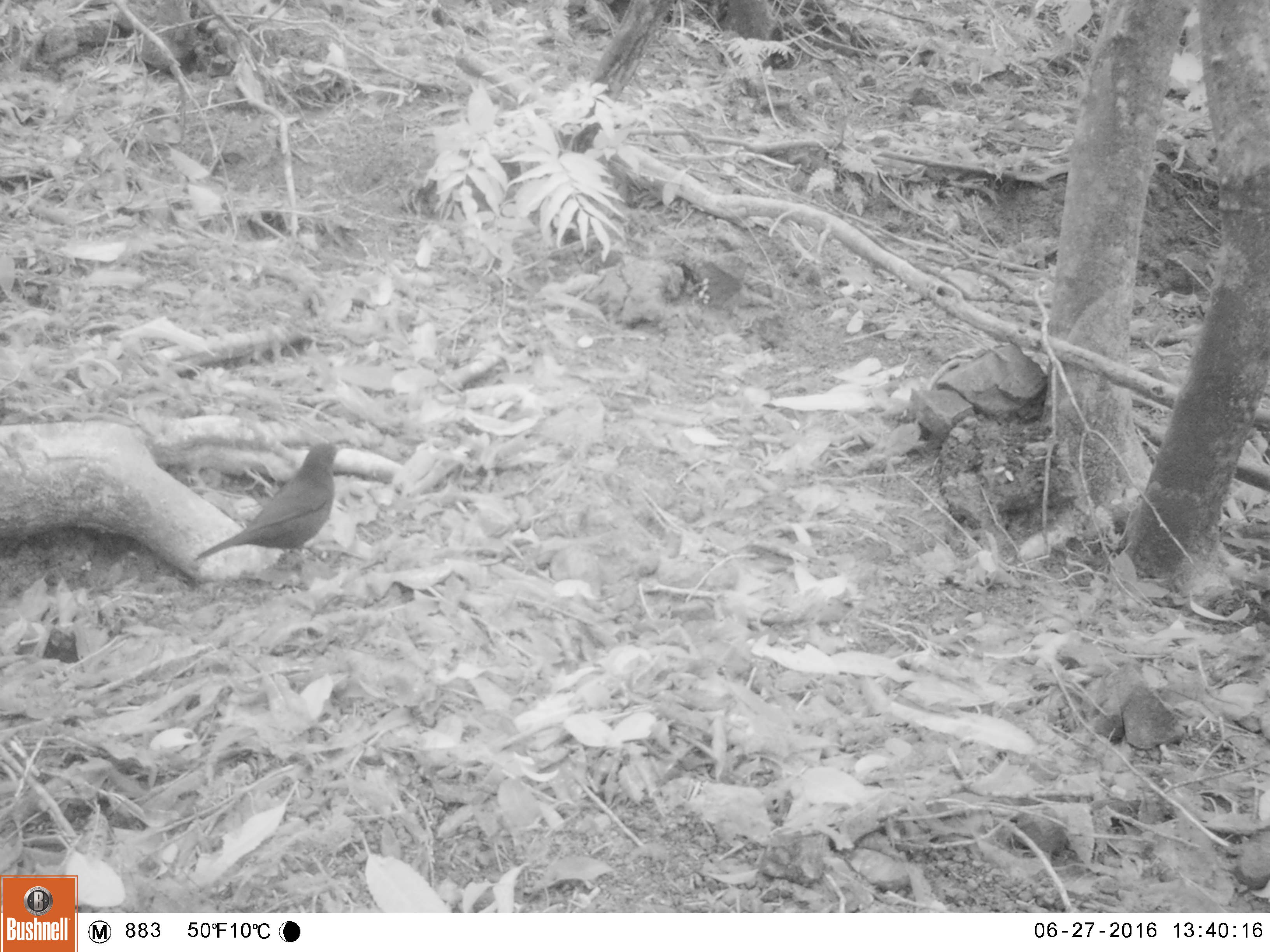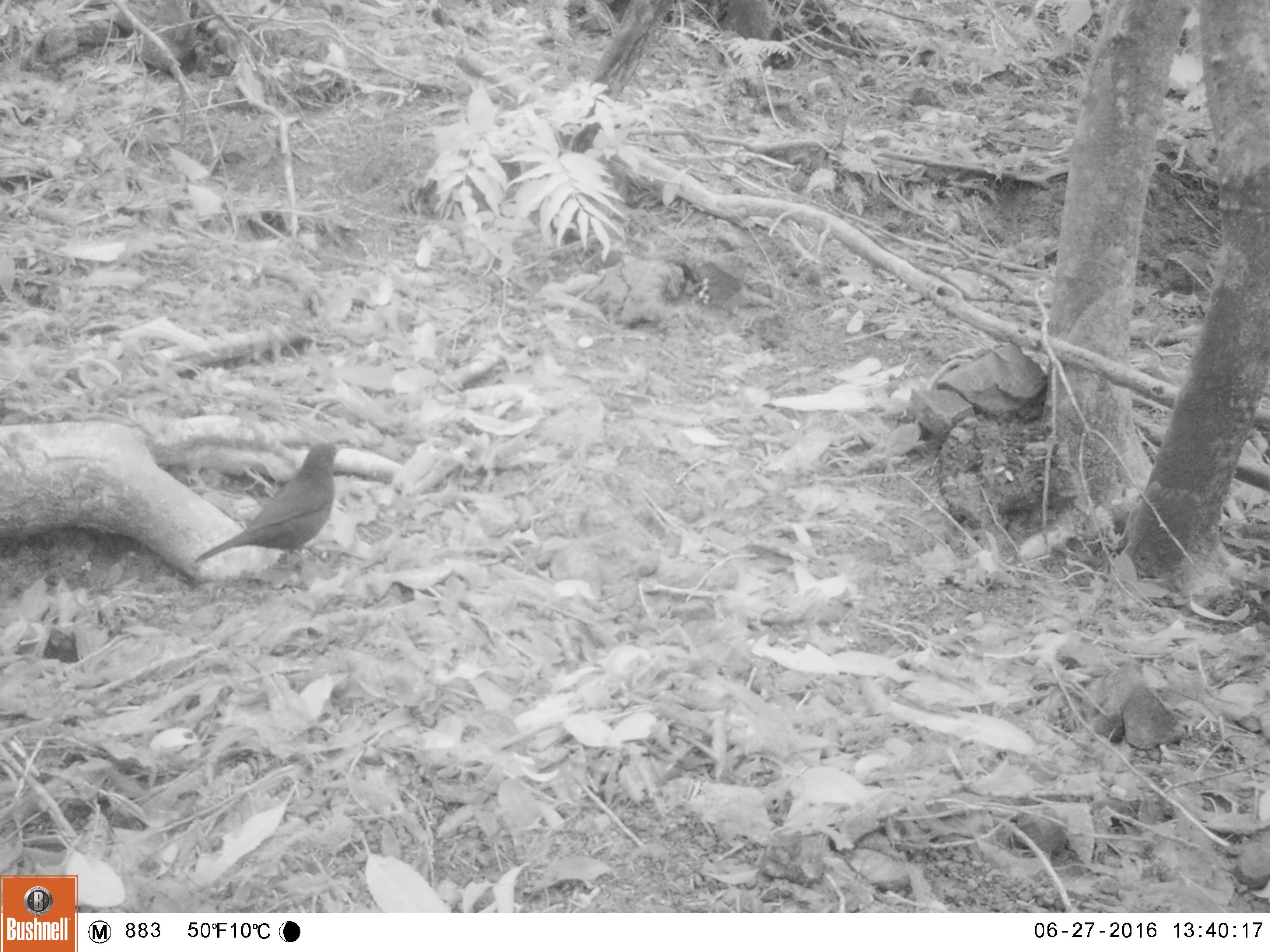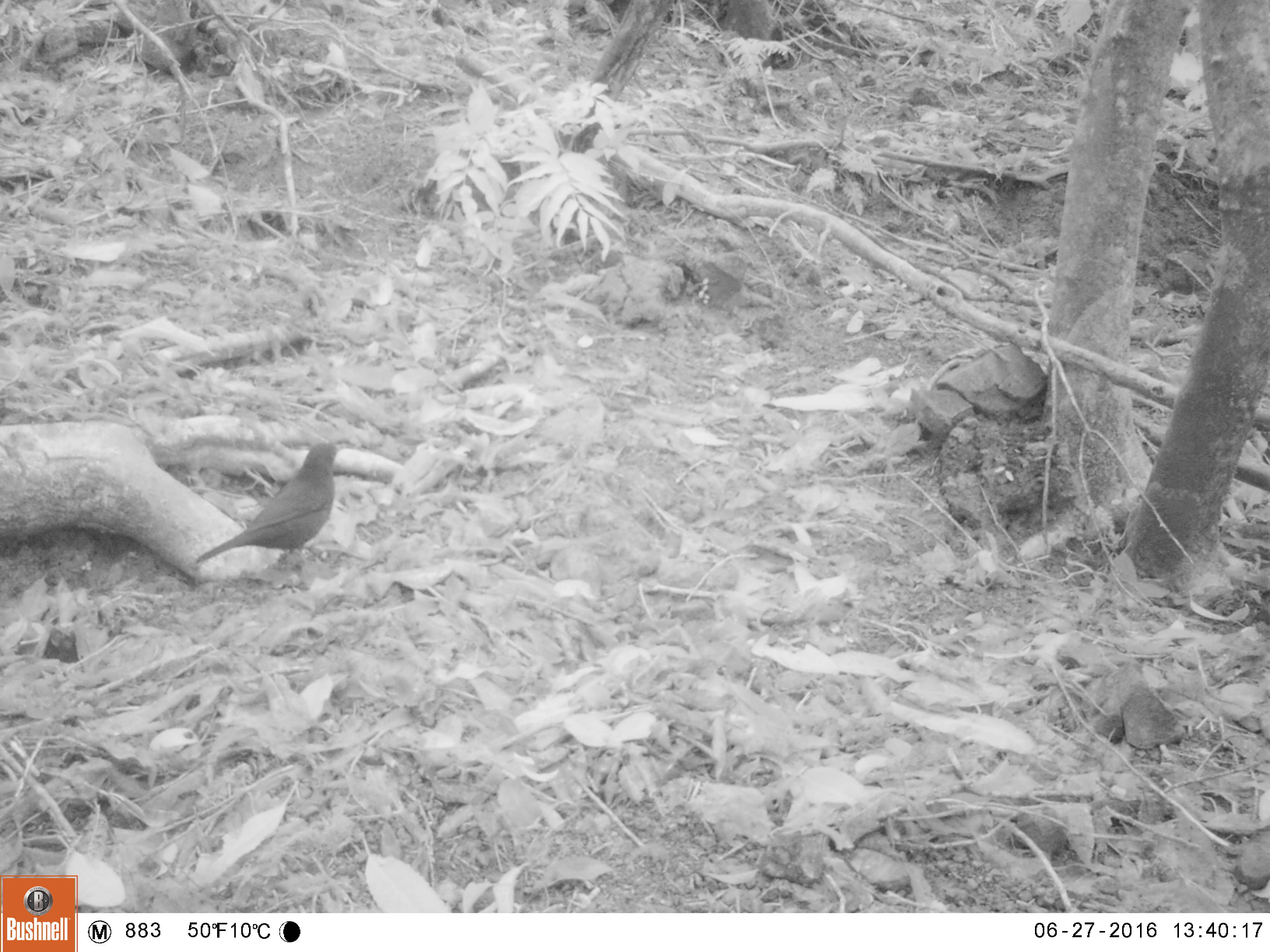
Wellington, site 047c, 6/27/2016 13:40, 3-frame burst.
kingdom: Animalia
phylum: Chordata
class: Aves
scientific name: Aves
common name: bird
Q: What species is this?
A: Bird (Aves).